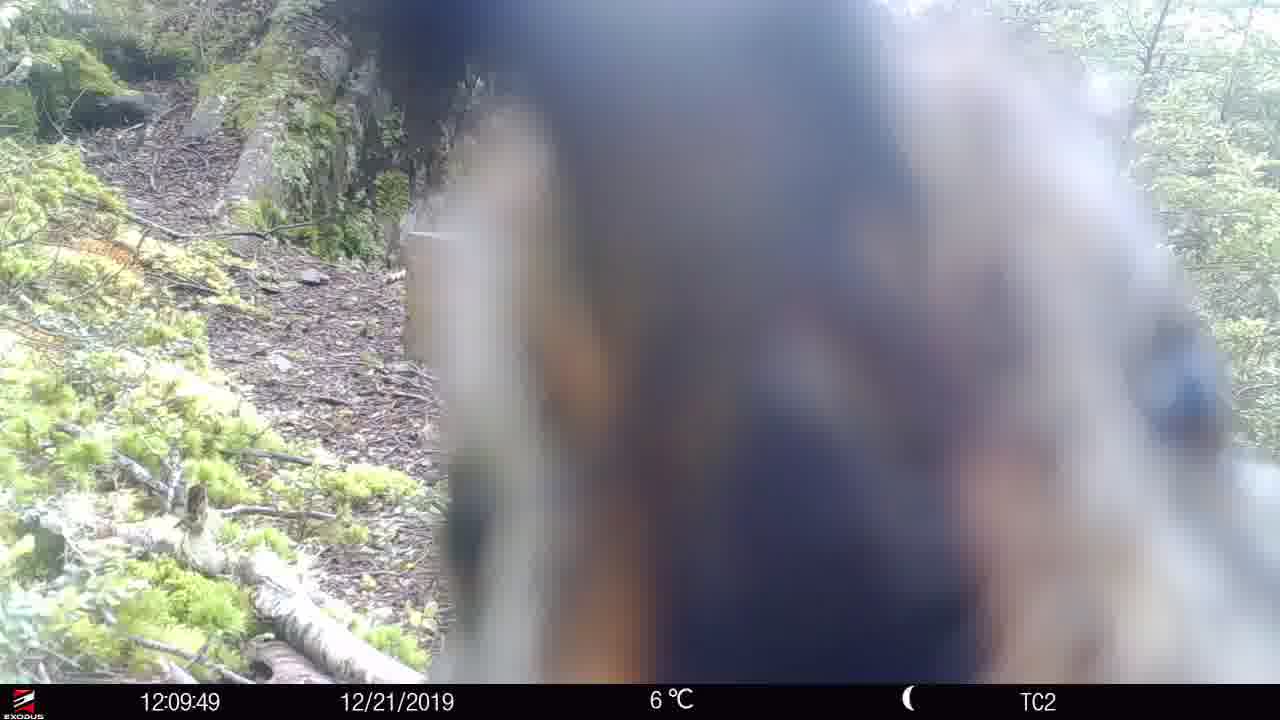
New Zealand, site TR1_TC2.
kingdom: Animalia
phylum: Chordata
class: Aves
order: Psittaciformes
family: Strigopidae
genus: Nestor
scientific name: Nestor notabilis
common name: kea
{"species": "kea (Nestor notabilis)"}